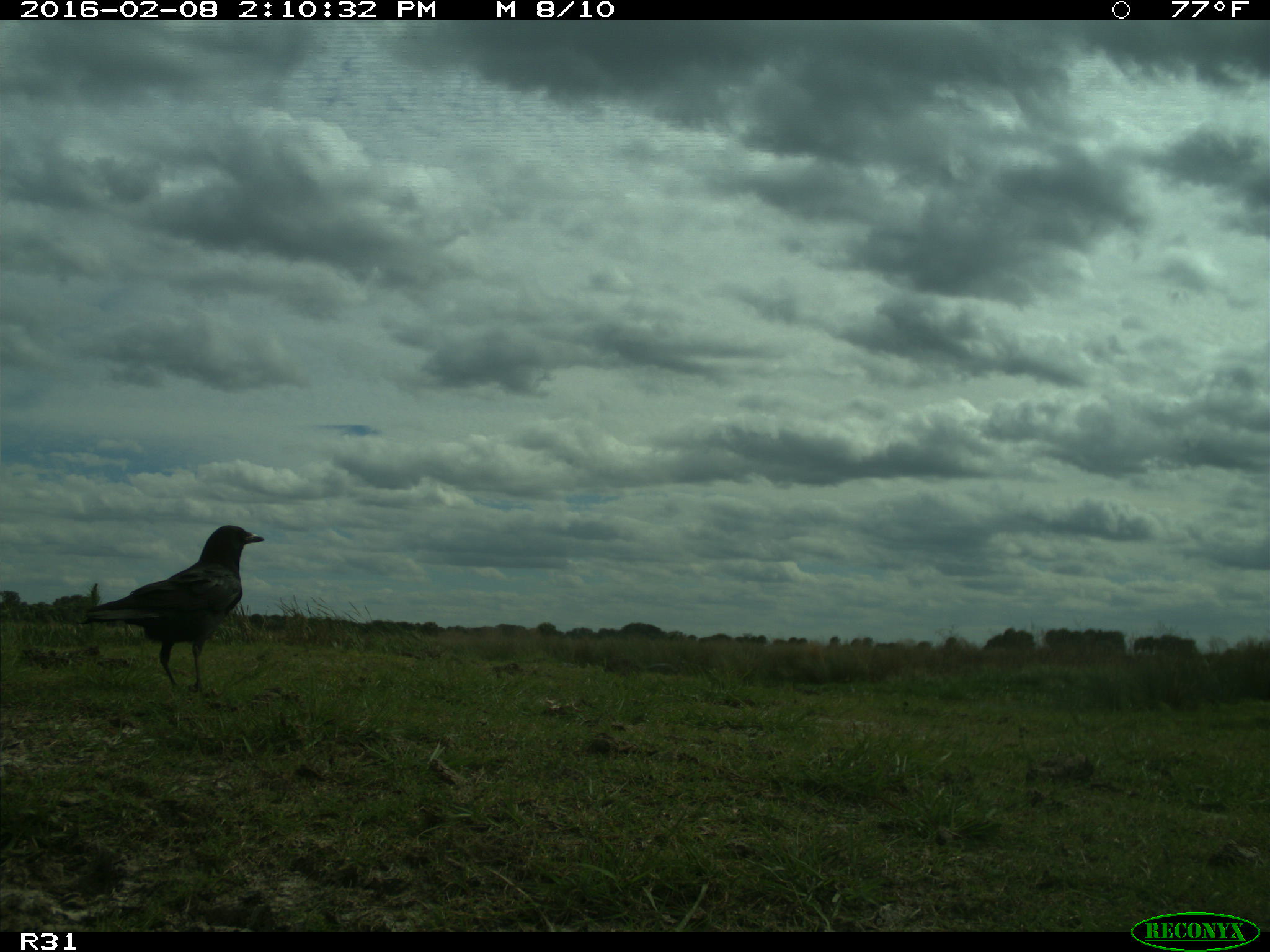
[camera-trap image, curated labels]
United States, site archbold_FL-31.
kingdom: Animalia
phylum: Chordata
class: Aves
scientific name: Aves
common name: birds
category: unidentified bird